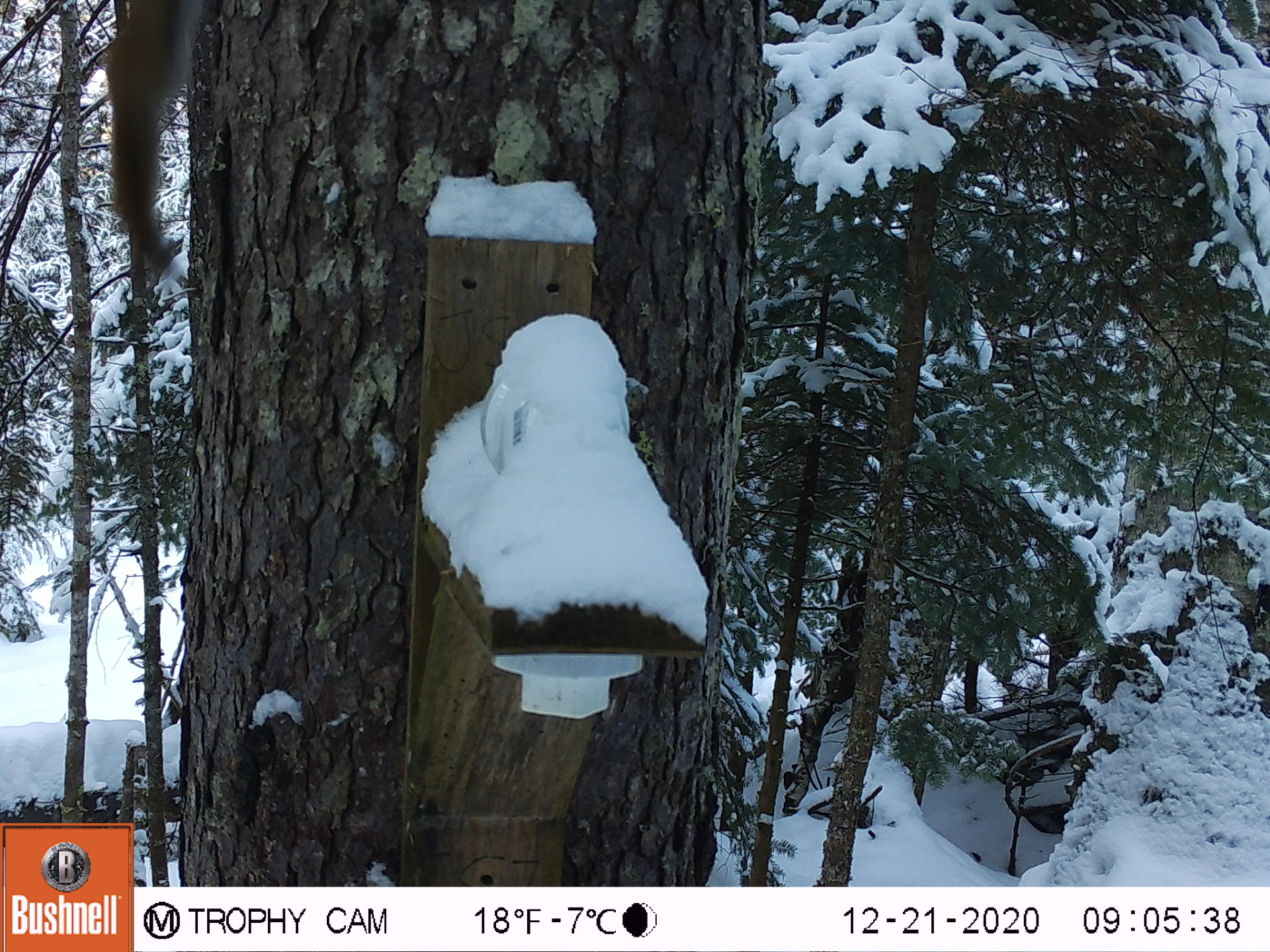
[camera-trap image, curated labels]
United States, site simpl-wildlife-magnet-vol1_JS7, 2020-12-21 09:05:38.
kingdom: Animalia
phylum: Chordata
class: Mammalia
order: Rodentia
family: Sciuridae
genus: Tamiasciurus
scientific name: Tamiasciurus hudsonicus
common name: red squirrel